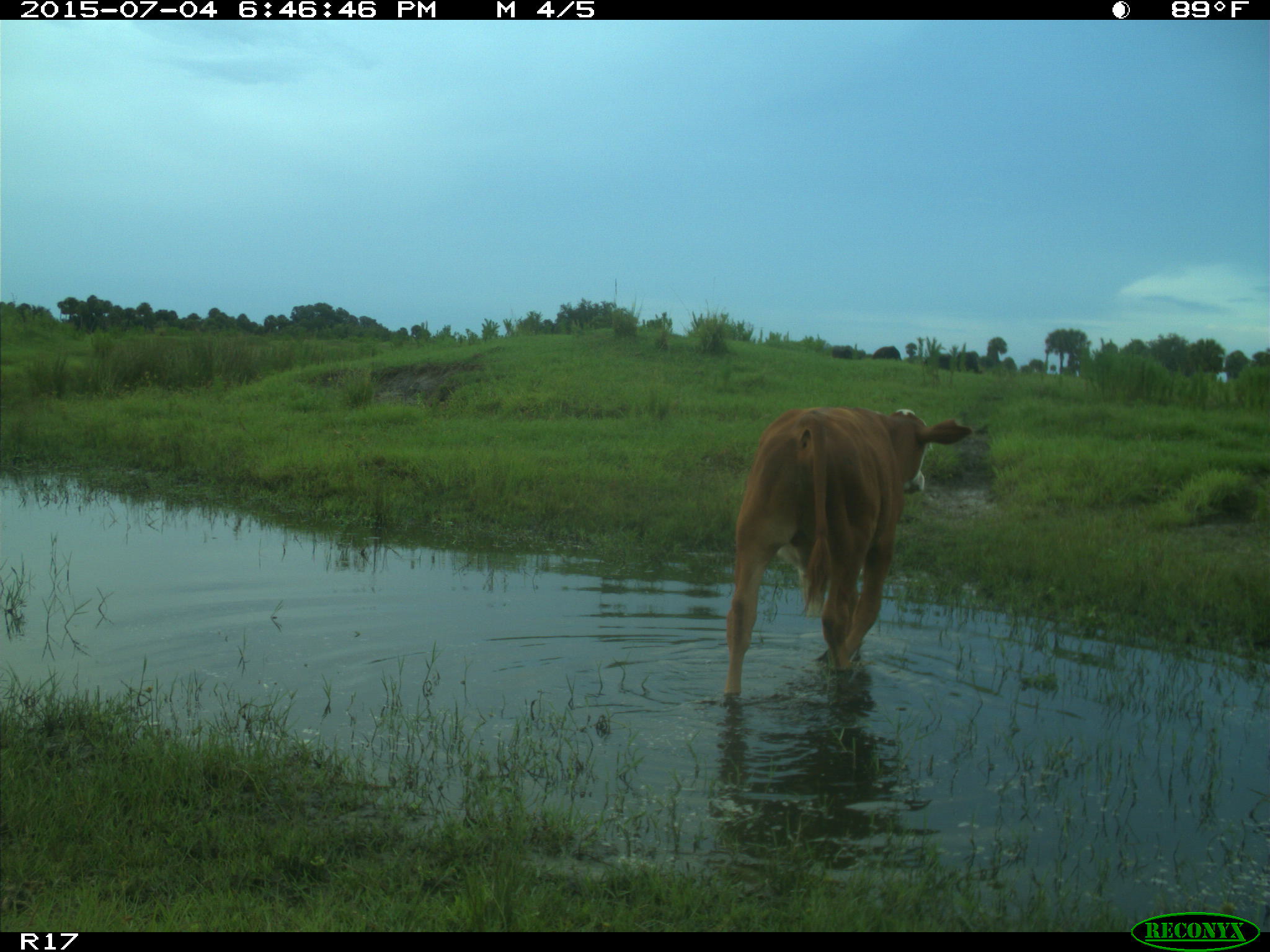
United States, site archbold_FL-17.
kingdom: Animalia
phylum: Chordata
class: Mammalia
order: Artiodactyla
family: Bovidae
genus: Bos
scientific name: Bos taurus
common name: domestic cow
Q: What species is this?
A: Bos taurus (domestic cow).